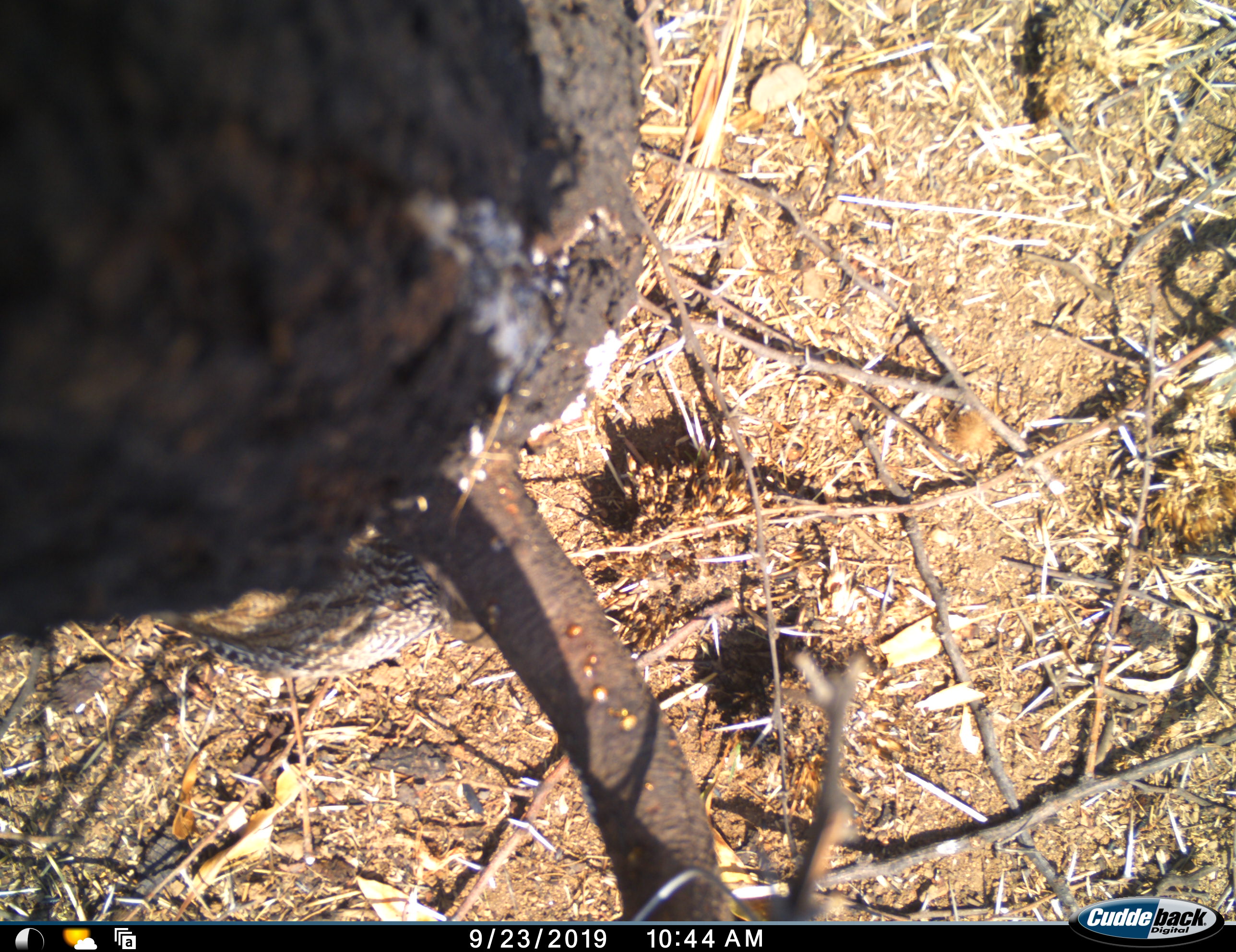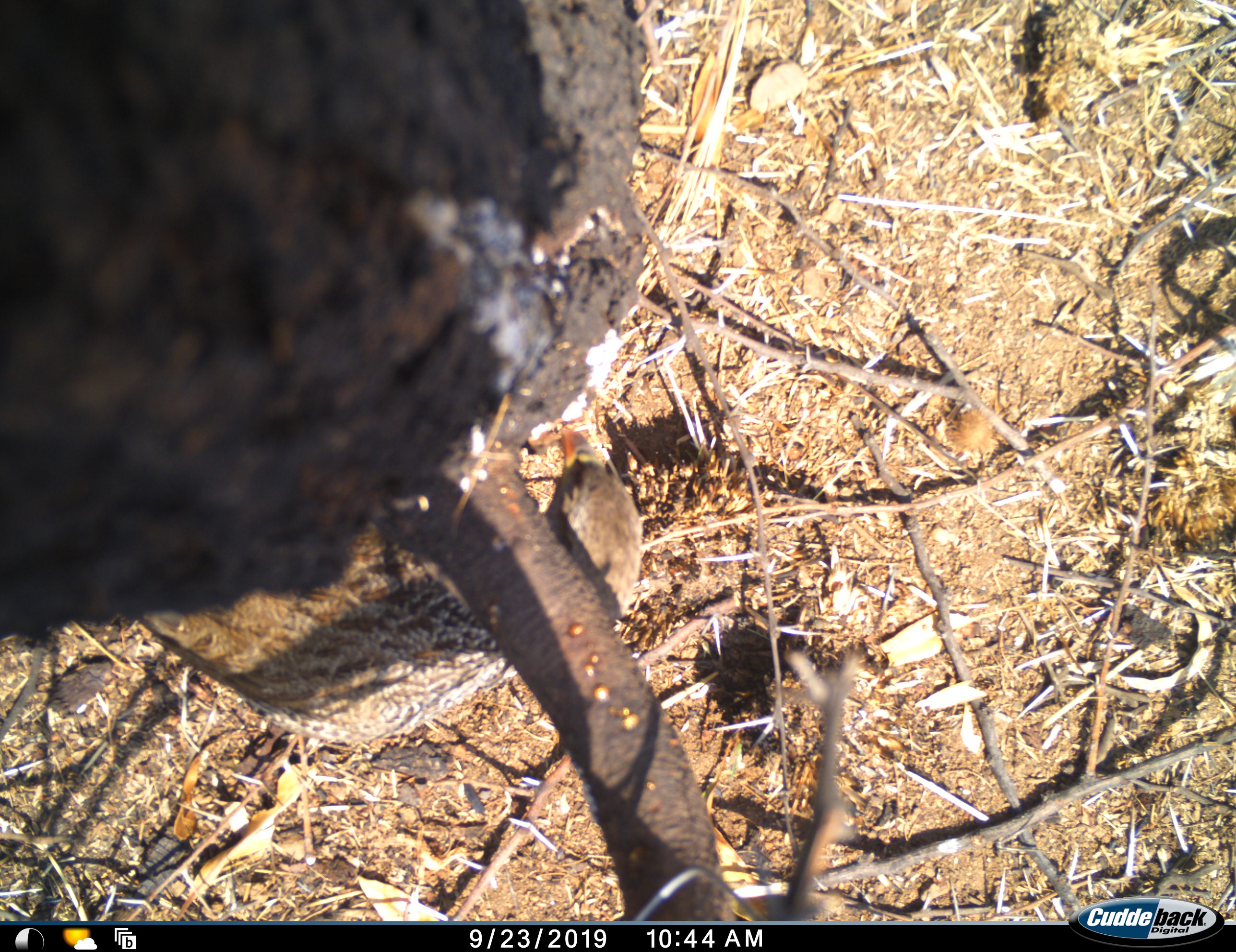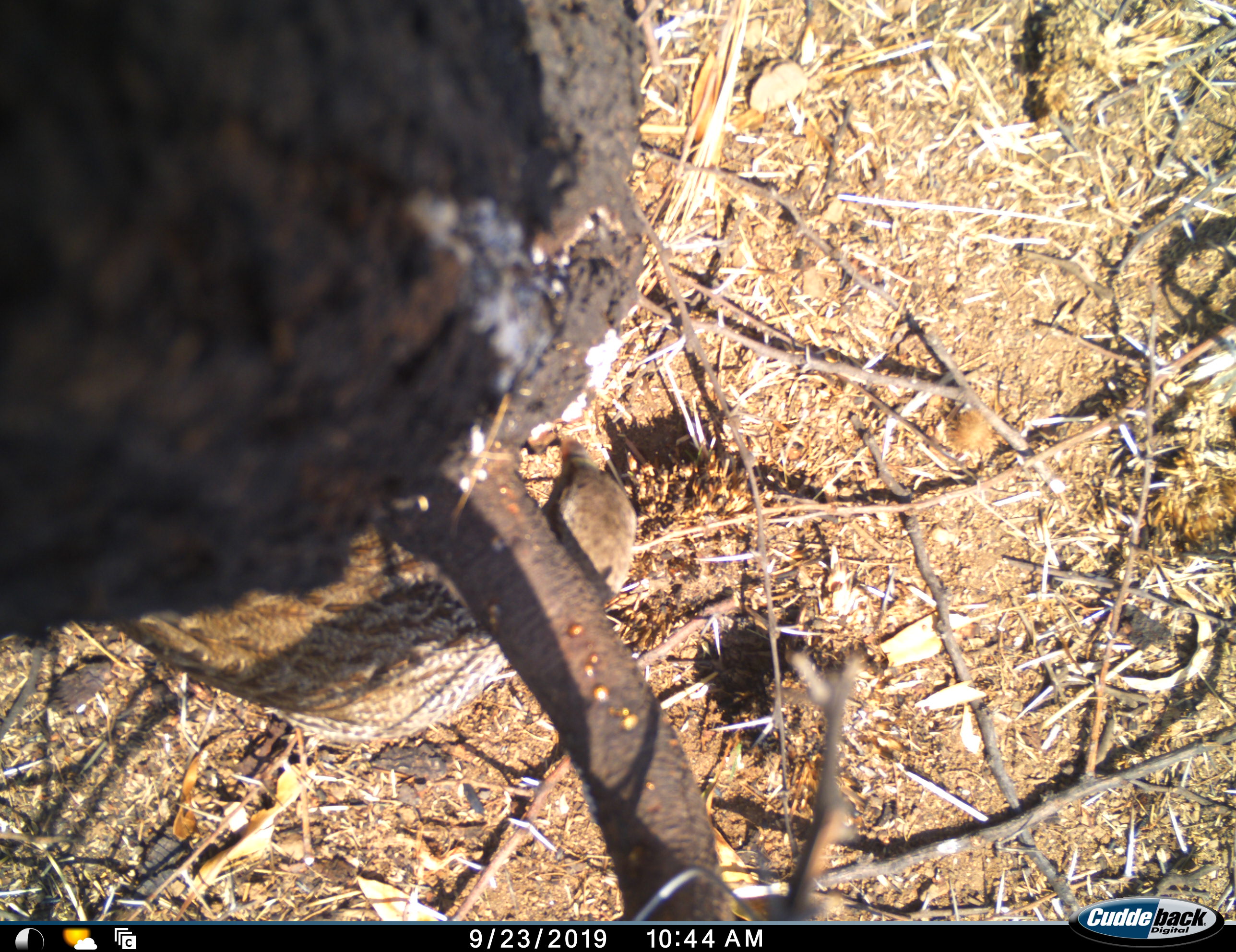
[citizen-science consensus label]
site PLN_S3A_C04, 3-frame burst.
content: unidentified animal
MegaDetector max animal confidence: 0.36